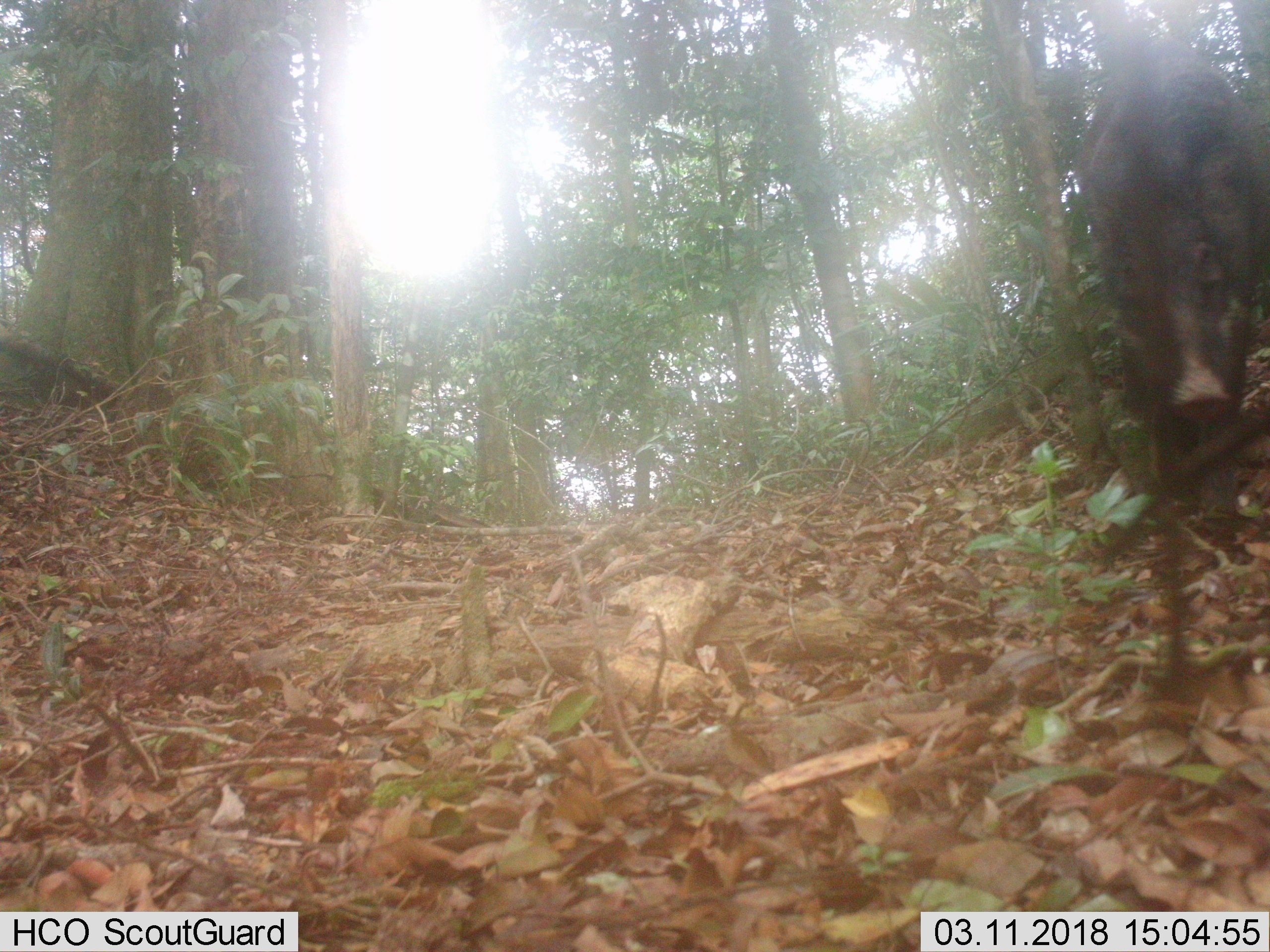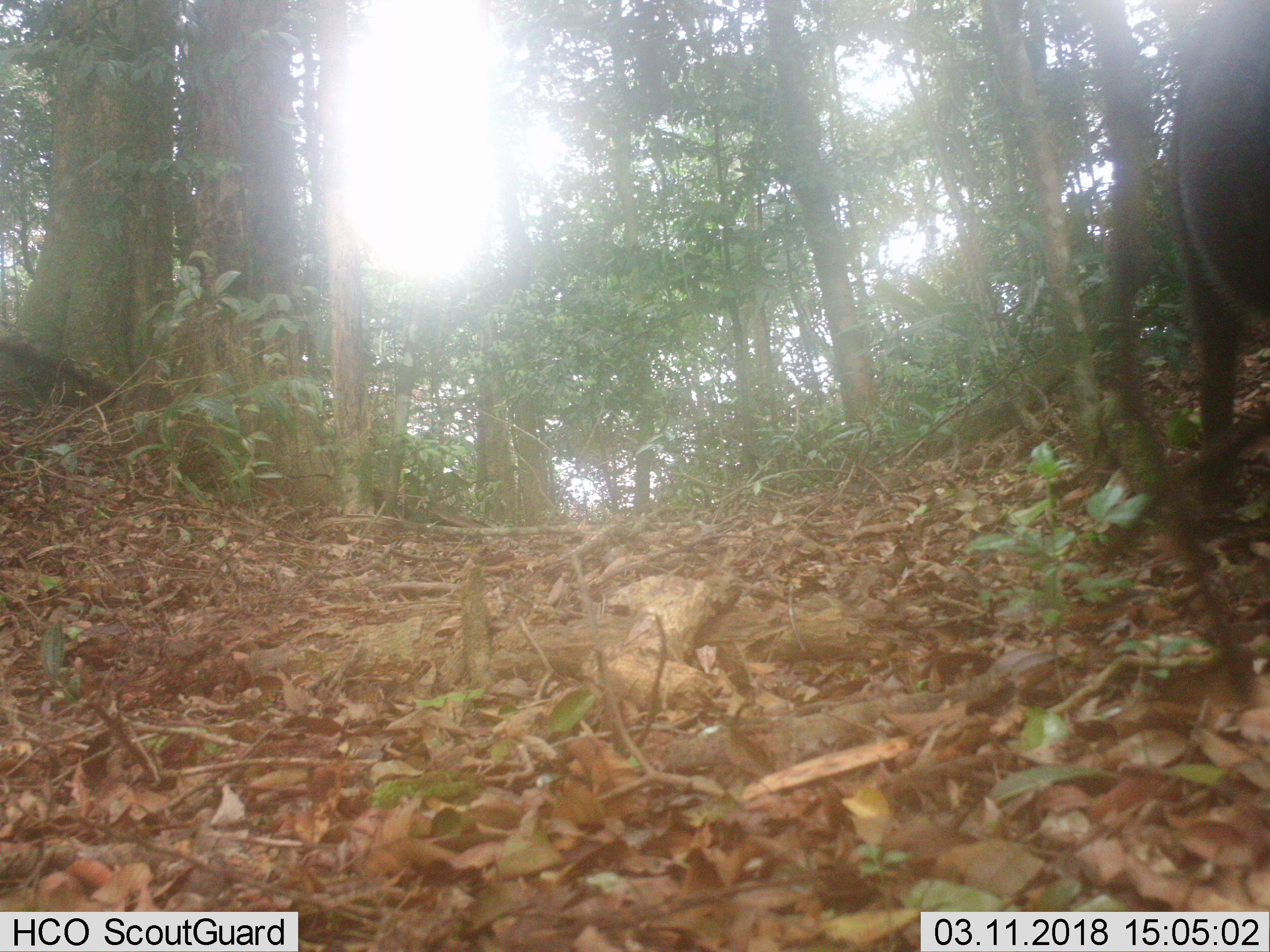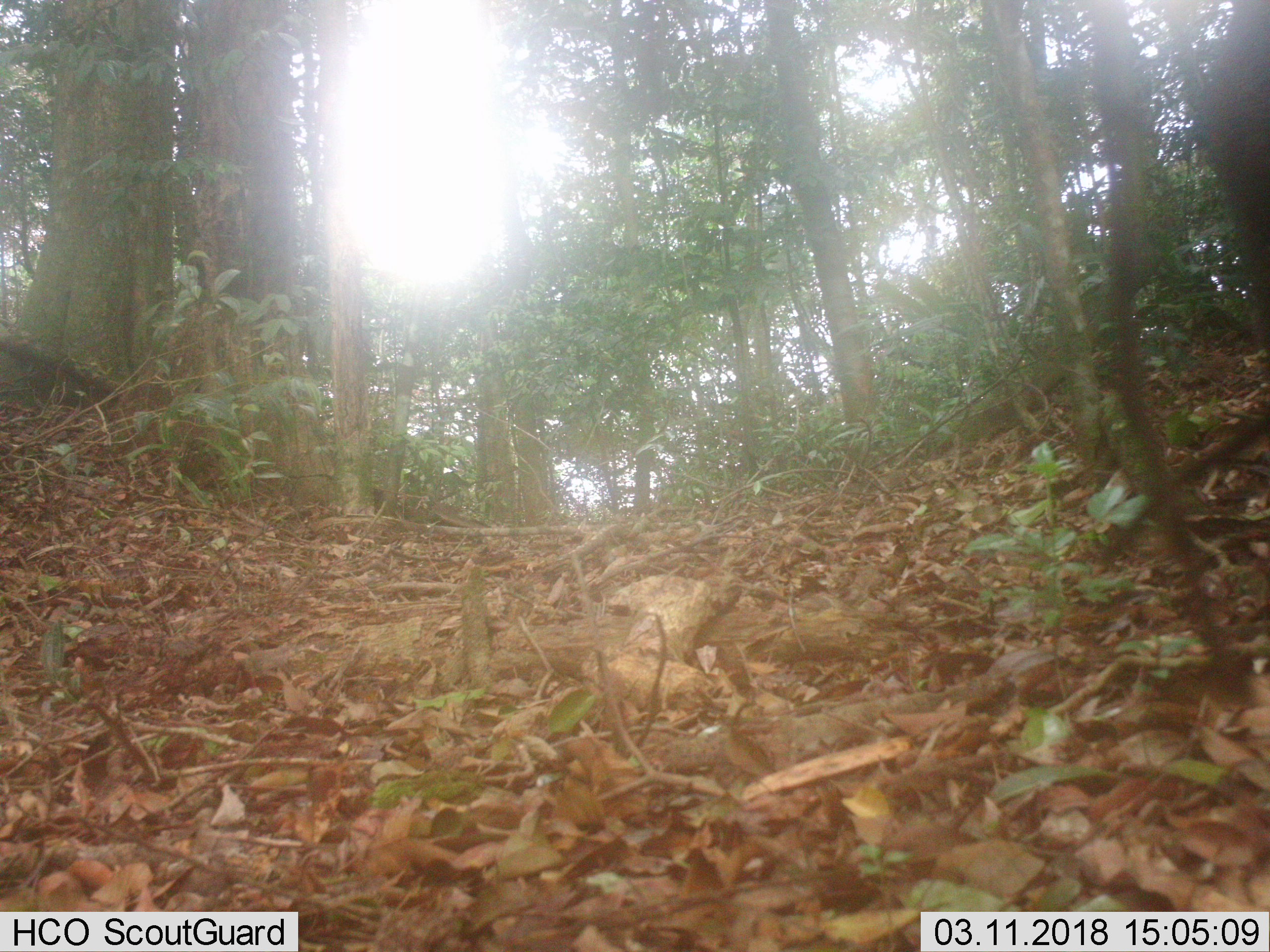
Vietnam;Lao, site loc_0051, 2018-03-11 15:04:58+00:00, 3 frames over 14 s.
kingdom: Animalia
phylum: Chordata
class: Mammalia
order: Artiodactyla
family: Suidae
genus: Sus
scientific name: Sus scrofa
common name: eurasian wild pig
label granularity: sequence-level